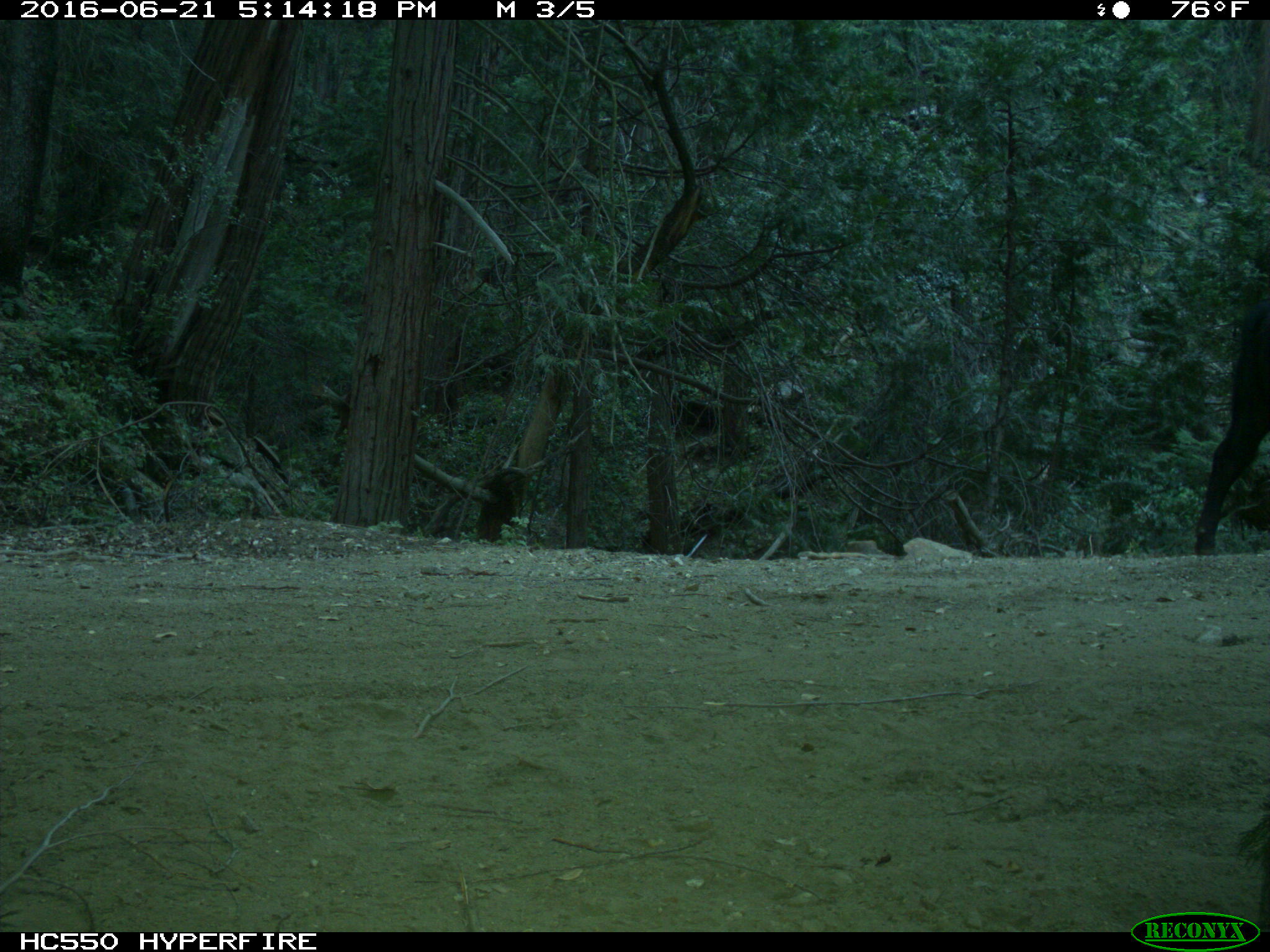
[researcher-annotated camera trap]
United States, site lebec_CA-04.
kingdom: Animalia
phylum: Chordata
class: Mammalia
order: Artiodactyla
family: Bovidae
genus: Bos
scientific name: Bos taurus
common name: domestic cow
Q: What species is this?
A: Bos taurus (domestic cow).